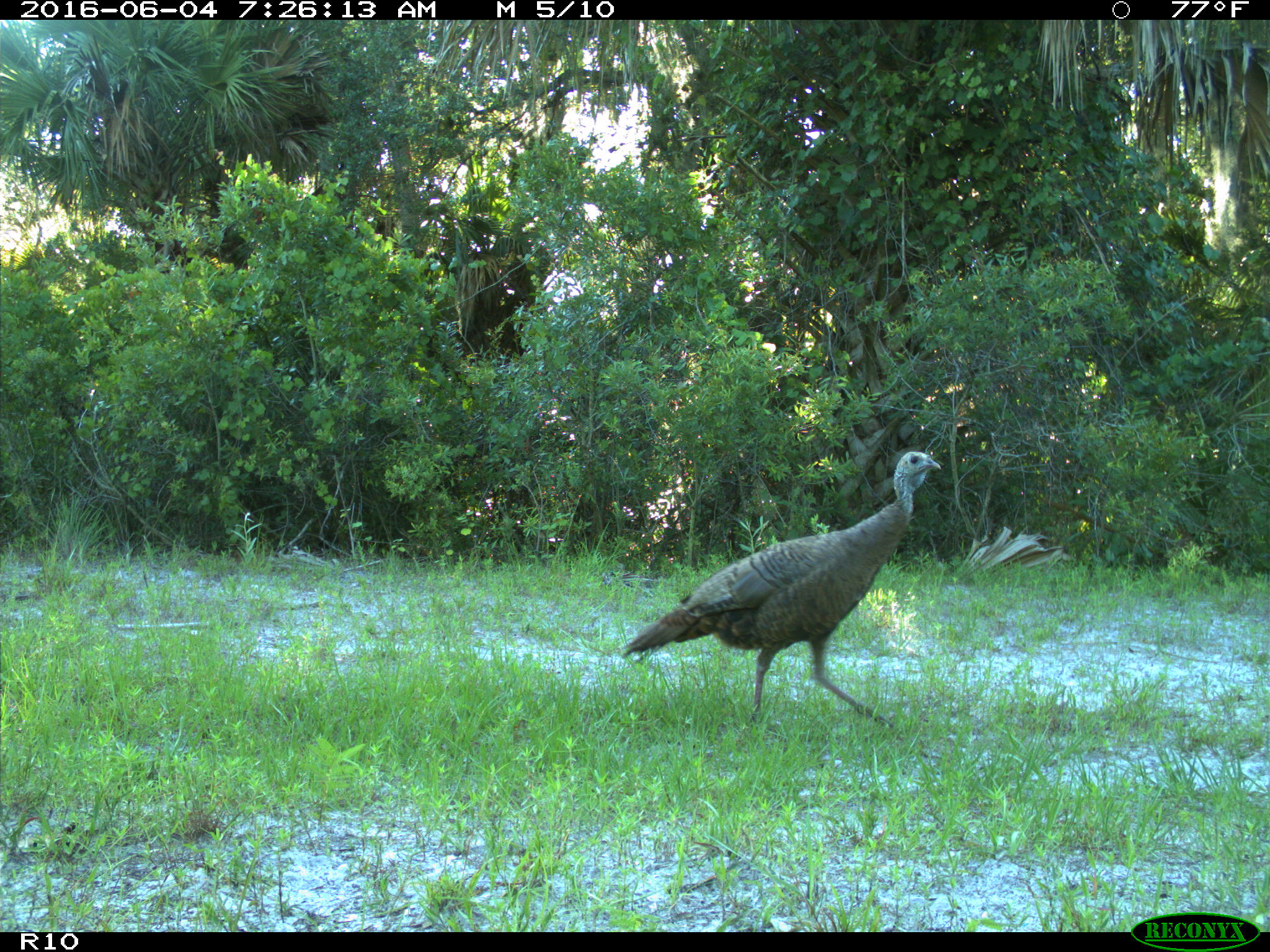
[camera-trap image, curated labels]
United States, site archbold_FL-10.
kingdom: Animalia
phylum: Chordata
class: Aves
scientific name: Aves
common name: birds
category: unidentified bird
Unidentified bird (birds) (Aves).